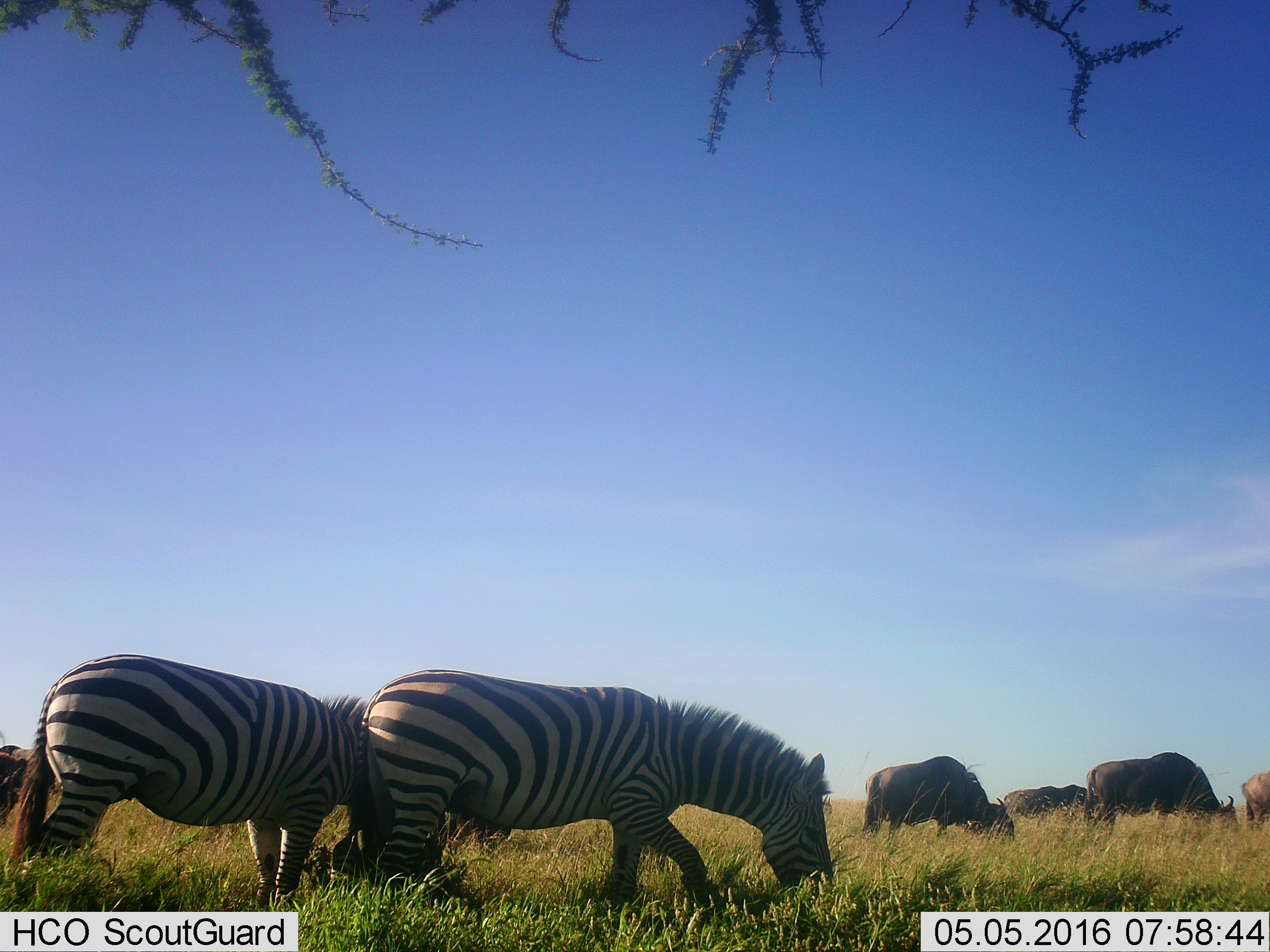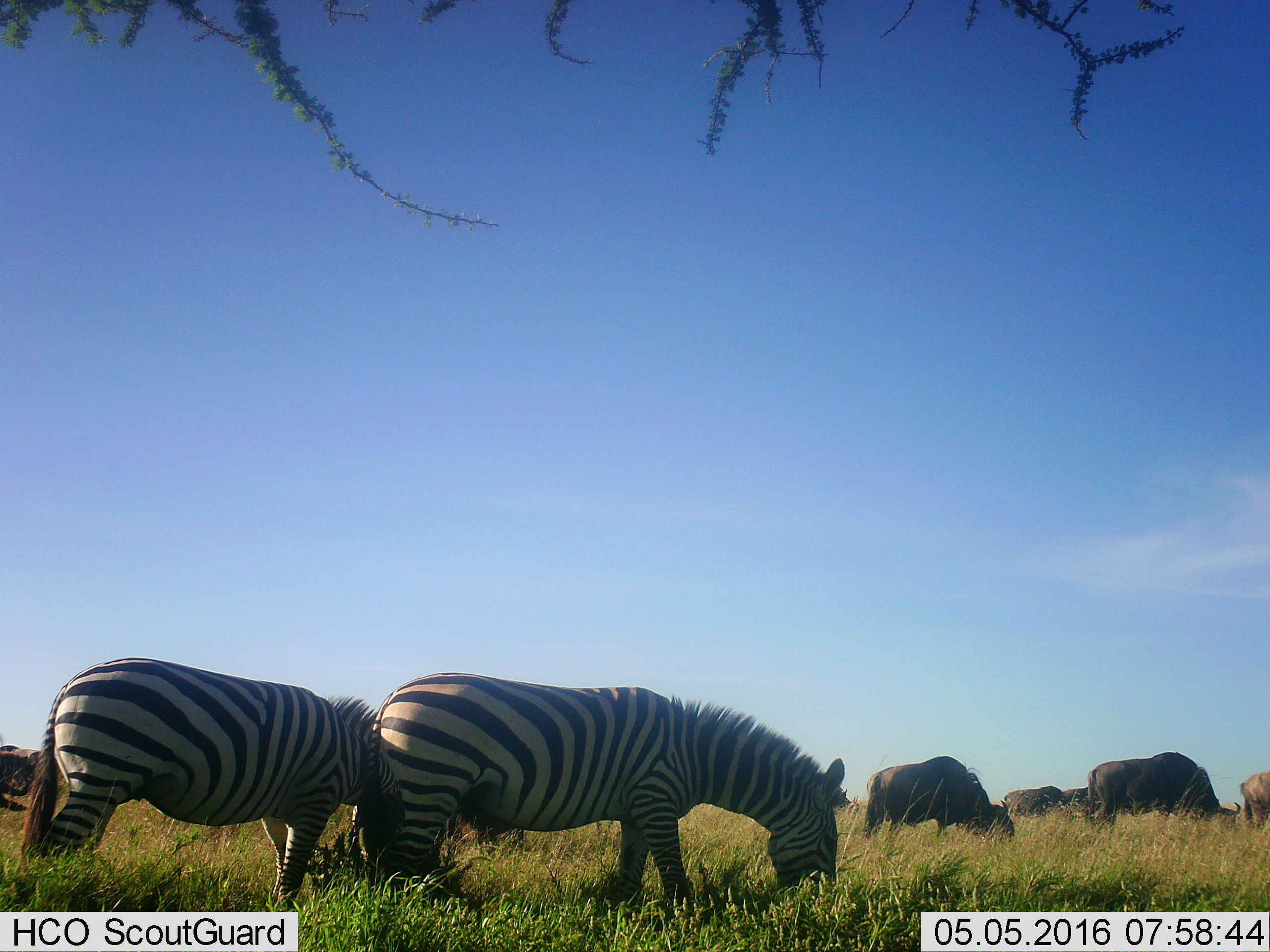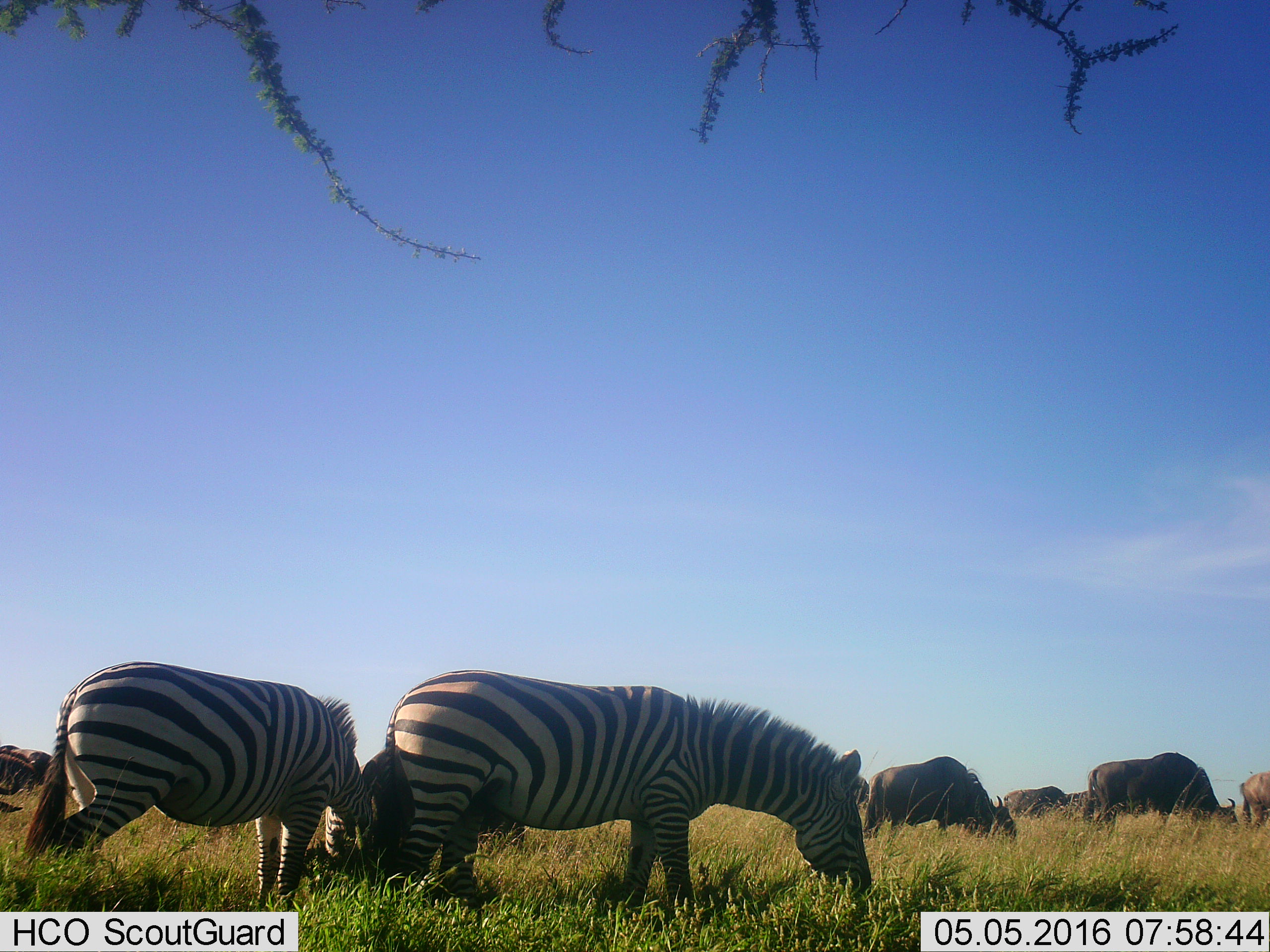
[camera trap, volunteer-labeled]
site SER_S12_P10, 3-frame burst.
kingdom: Animalia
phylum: Chordata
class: Mammalia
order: Artiodactyla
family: Bovidae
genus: Connochaetes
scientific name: Connochaetes taurinus taurinus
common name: blue wildebeest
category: wildebeestblue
Wildebeestblue (blue wildebeest) (Connochaetes taurinus taurinus), count 7. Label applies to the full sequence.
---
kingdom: Animalia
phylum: Chordata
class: Mammalia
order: Perissodactyla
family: Equidae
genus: Equus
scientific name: Equus quagga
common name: plains zebra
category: zebraplains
Zebraplains (plains zebra) (Equus quagga), count 2. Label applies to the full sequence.